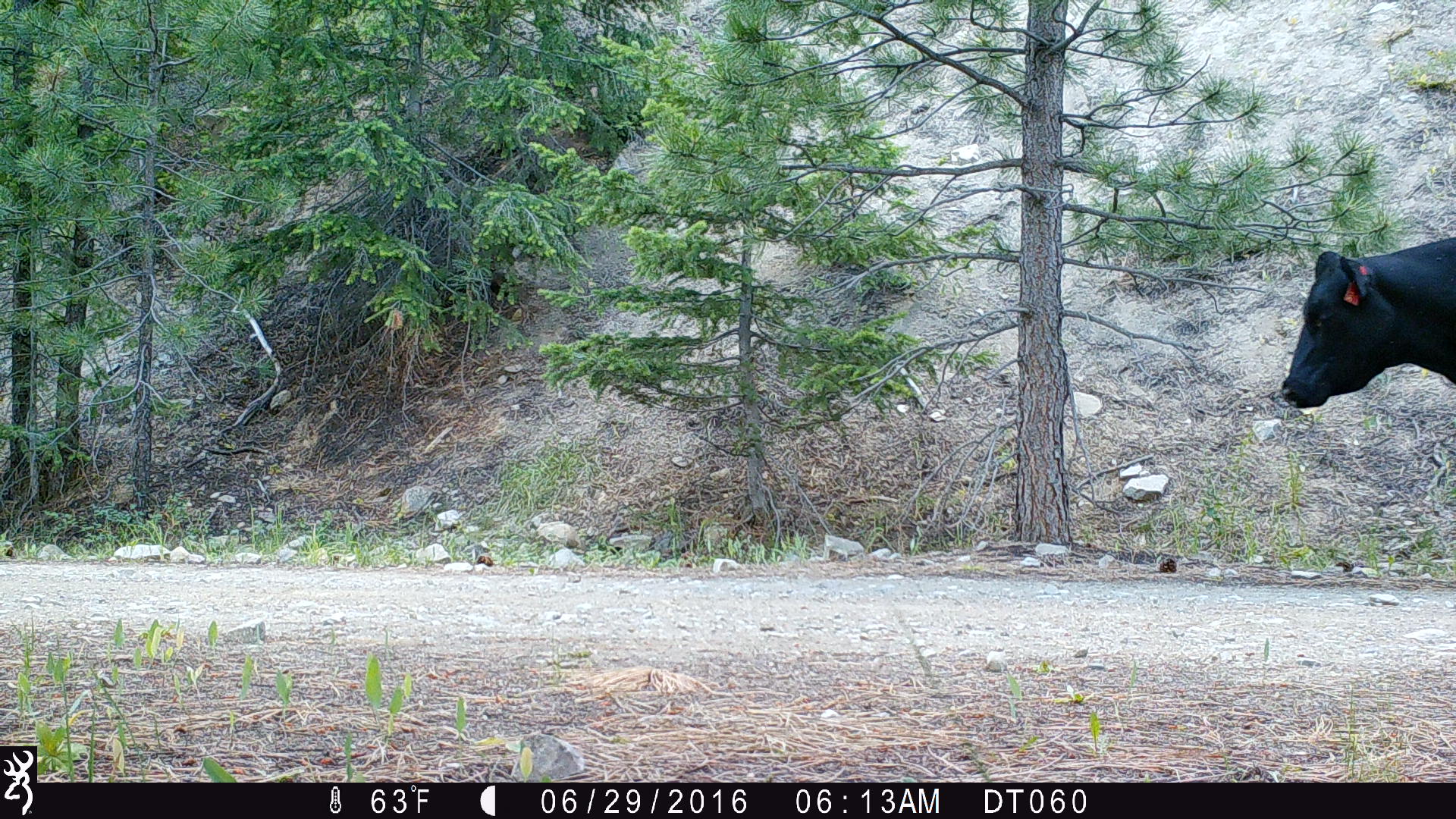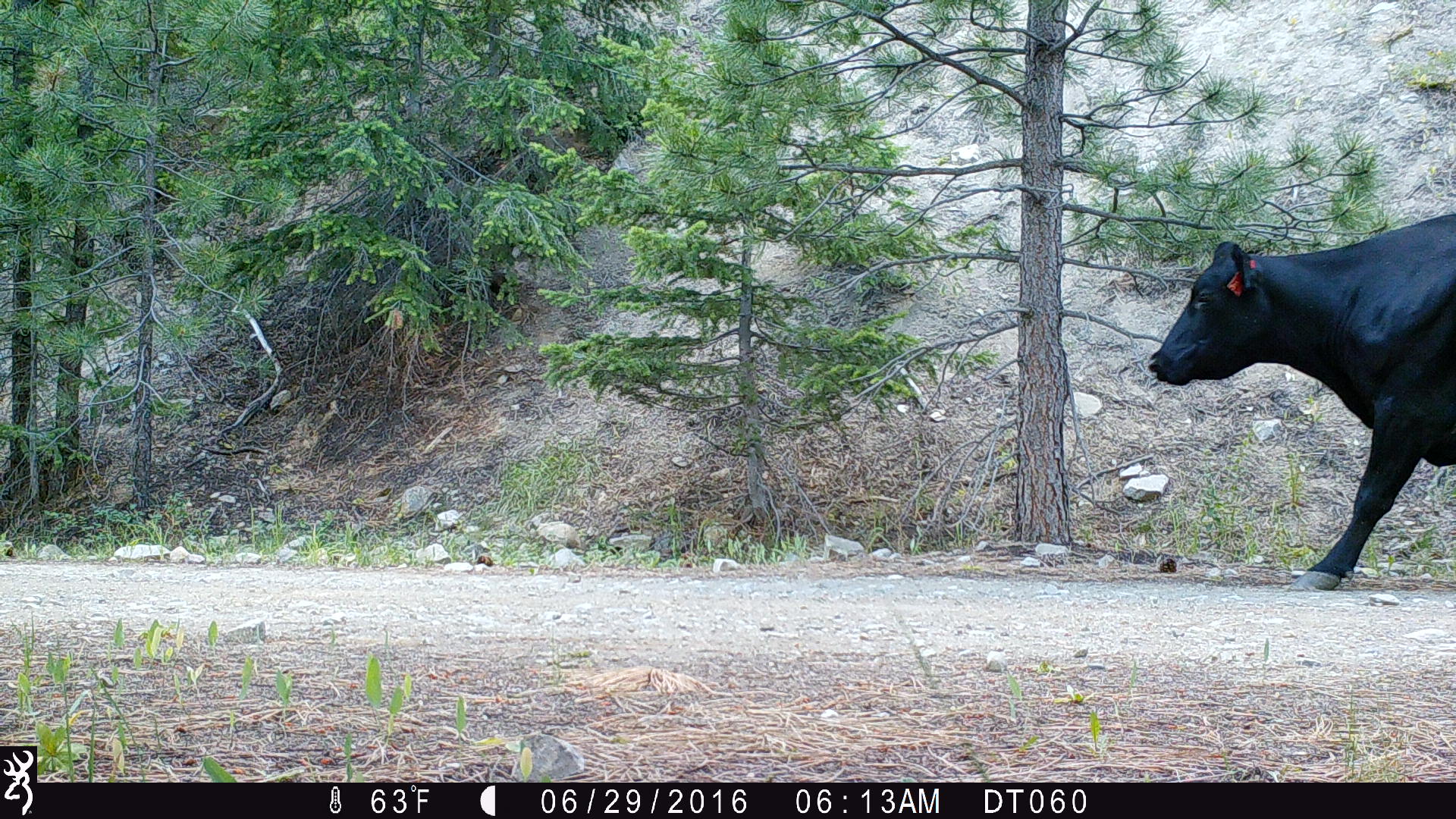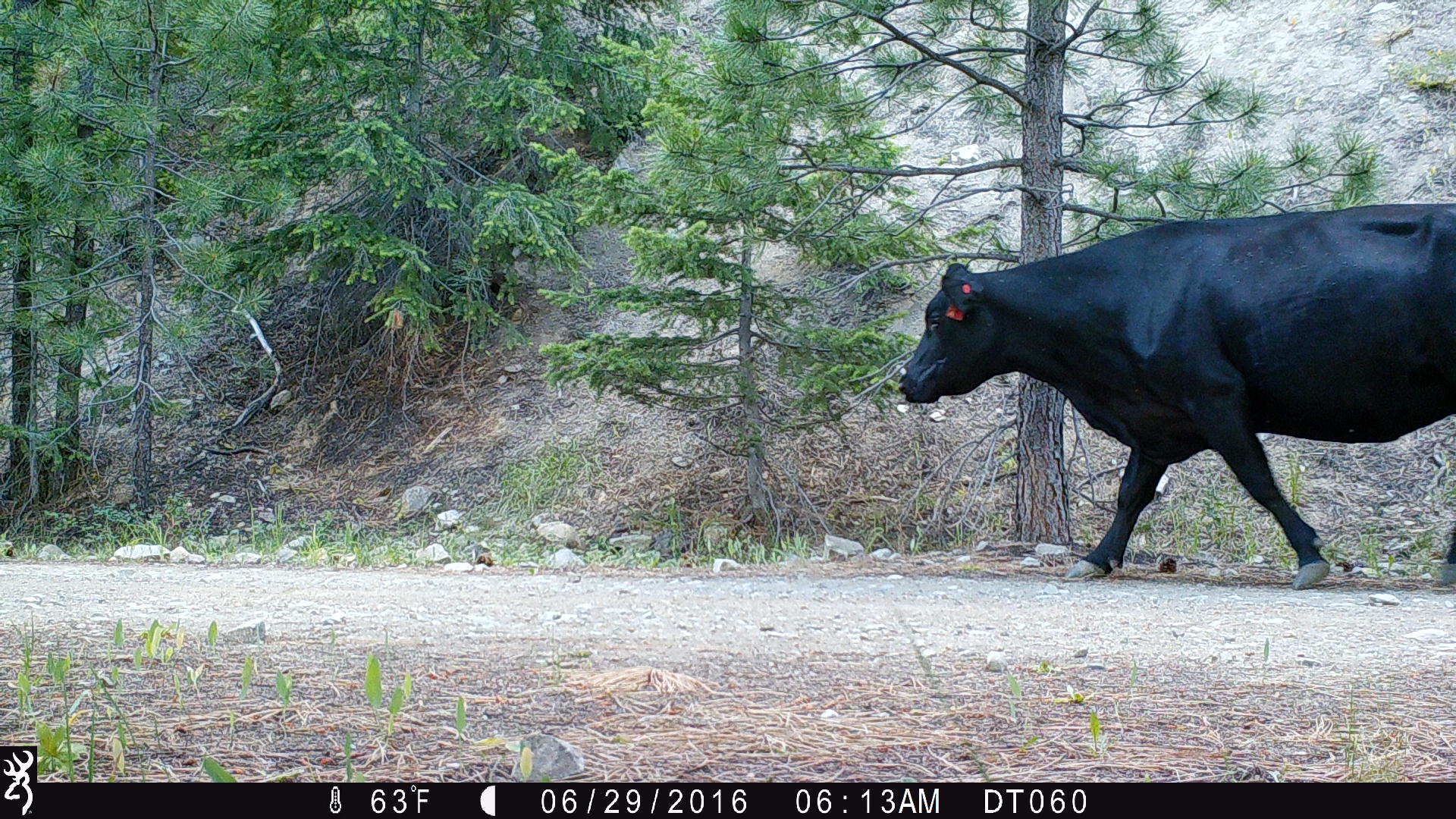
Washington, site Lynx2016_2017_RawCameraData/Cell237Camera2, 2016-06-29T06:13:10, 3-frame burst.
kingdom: Animalia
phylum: Chordata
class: Mammalia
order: Artiodactyla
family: Bovidae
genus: Bos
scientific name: Bos taurus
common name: domestic cattle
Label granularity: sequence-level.